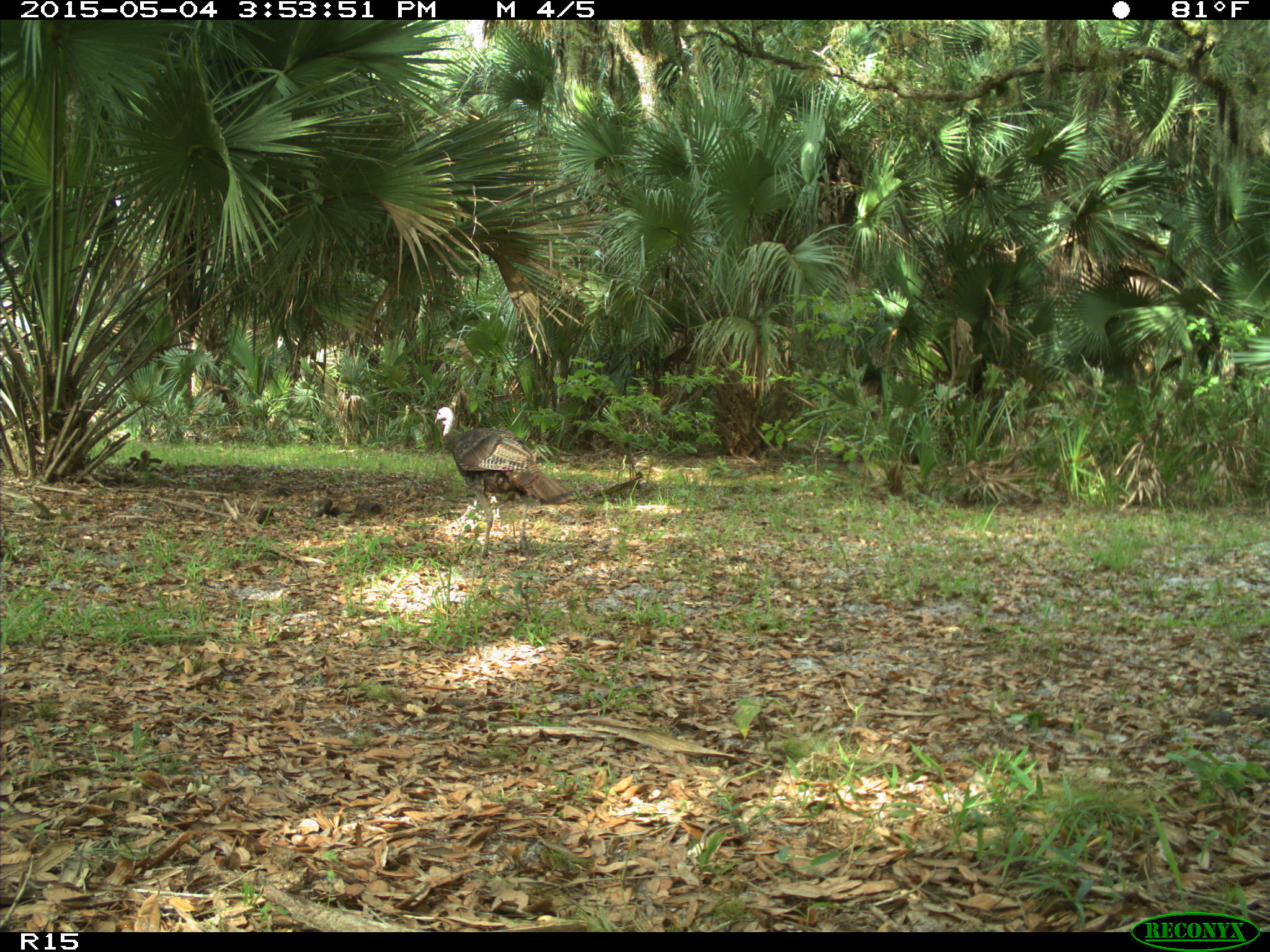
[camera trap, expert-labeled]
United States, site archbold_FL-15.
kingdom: Animalia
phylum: Chordata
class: Aves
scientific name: Aves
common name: birds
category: unidentified bird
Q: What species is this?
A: Unidentified bird (birds) (Aves).